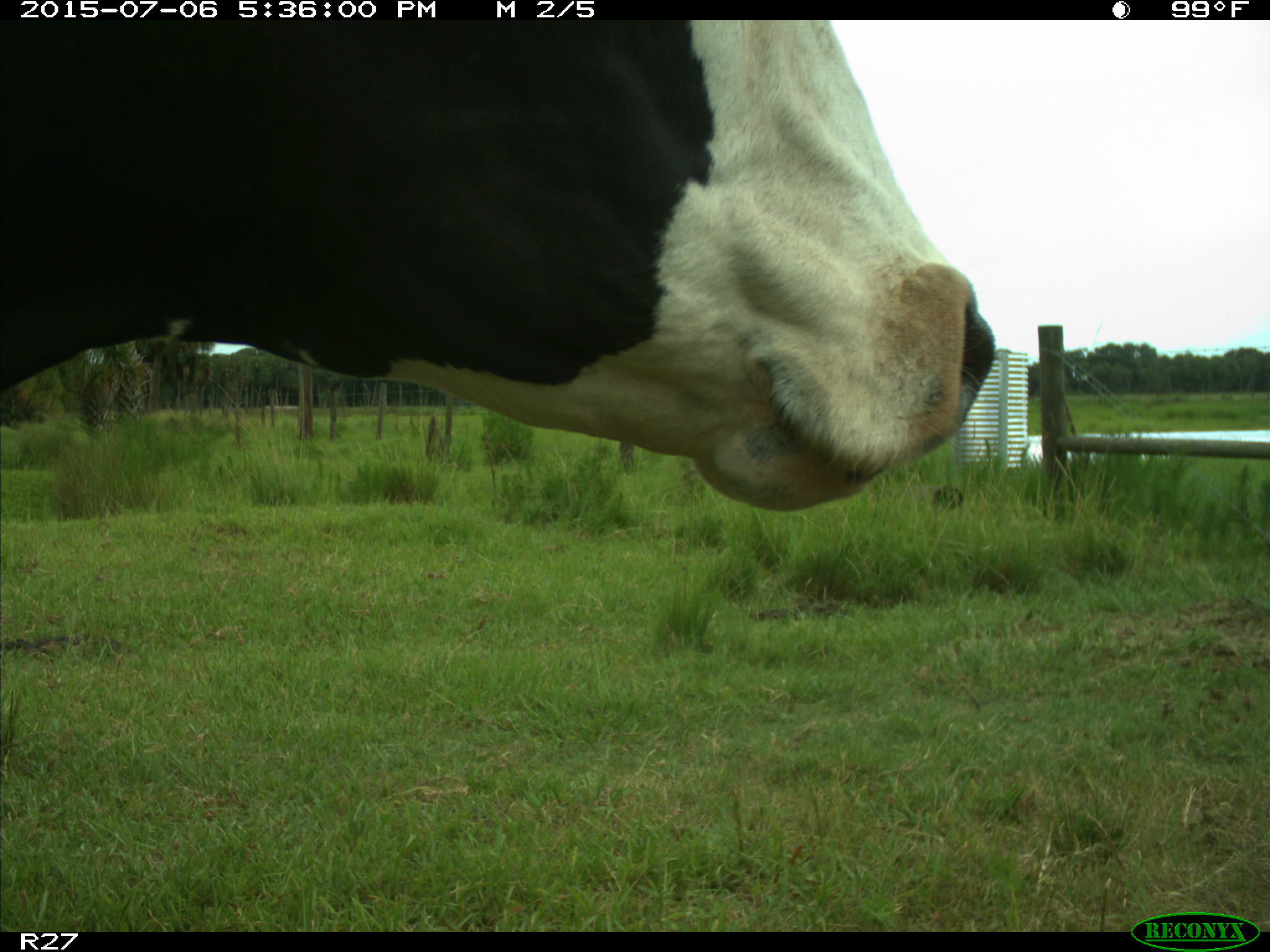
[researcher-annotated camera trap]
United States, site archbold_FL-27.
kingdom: Animalia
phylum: Chordata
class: Mammalia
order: Artiodactyla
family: Bovidae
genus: Bos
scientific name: Bos taurus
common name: domestic cow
Bos taurus (domestic cow).